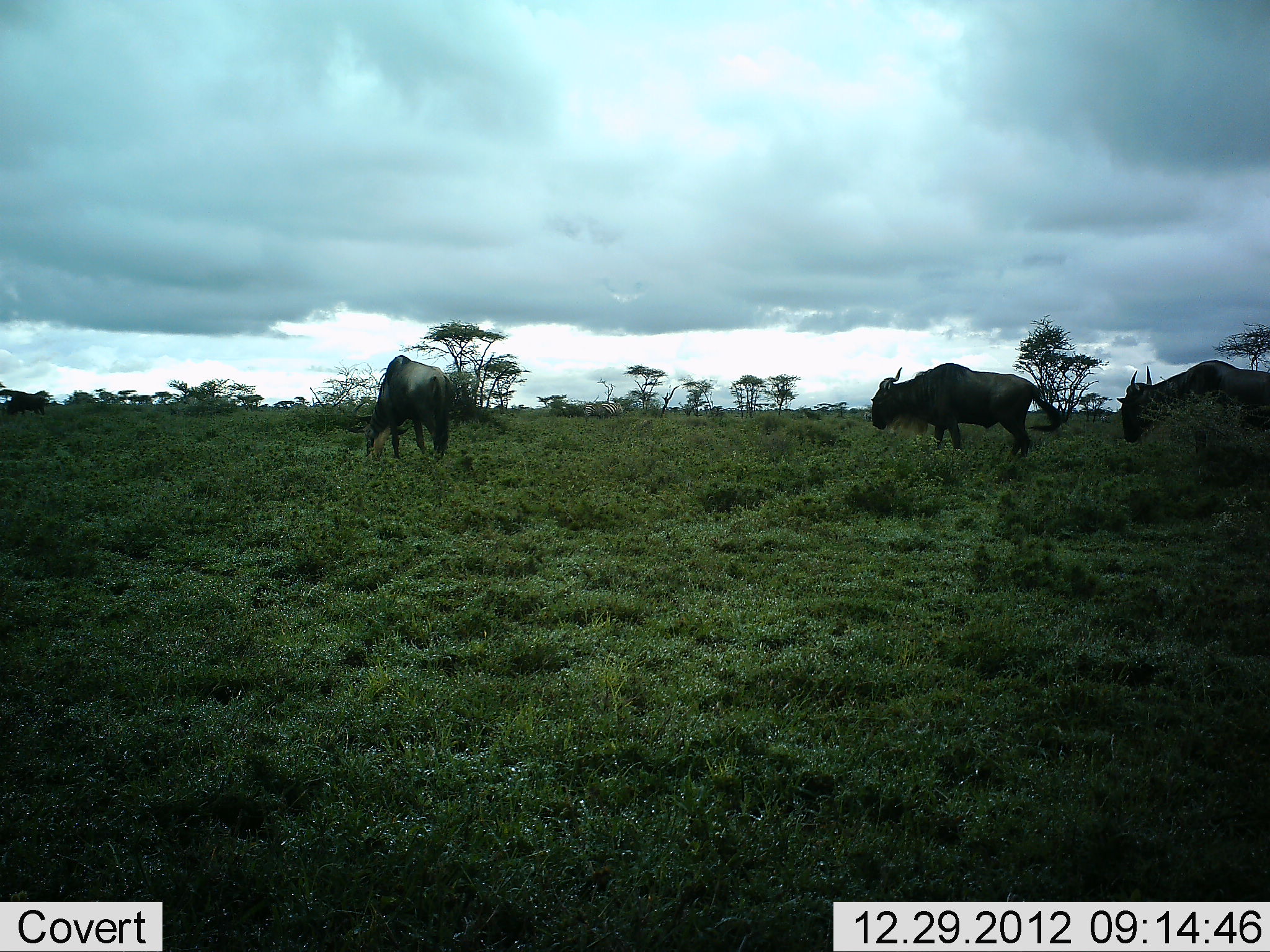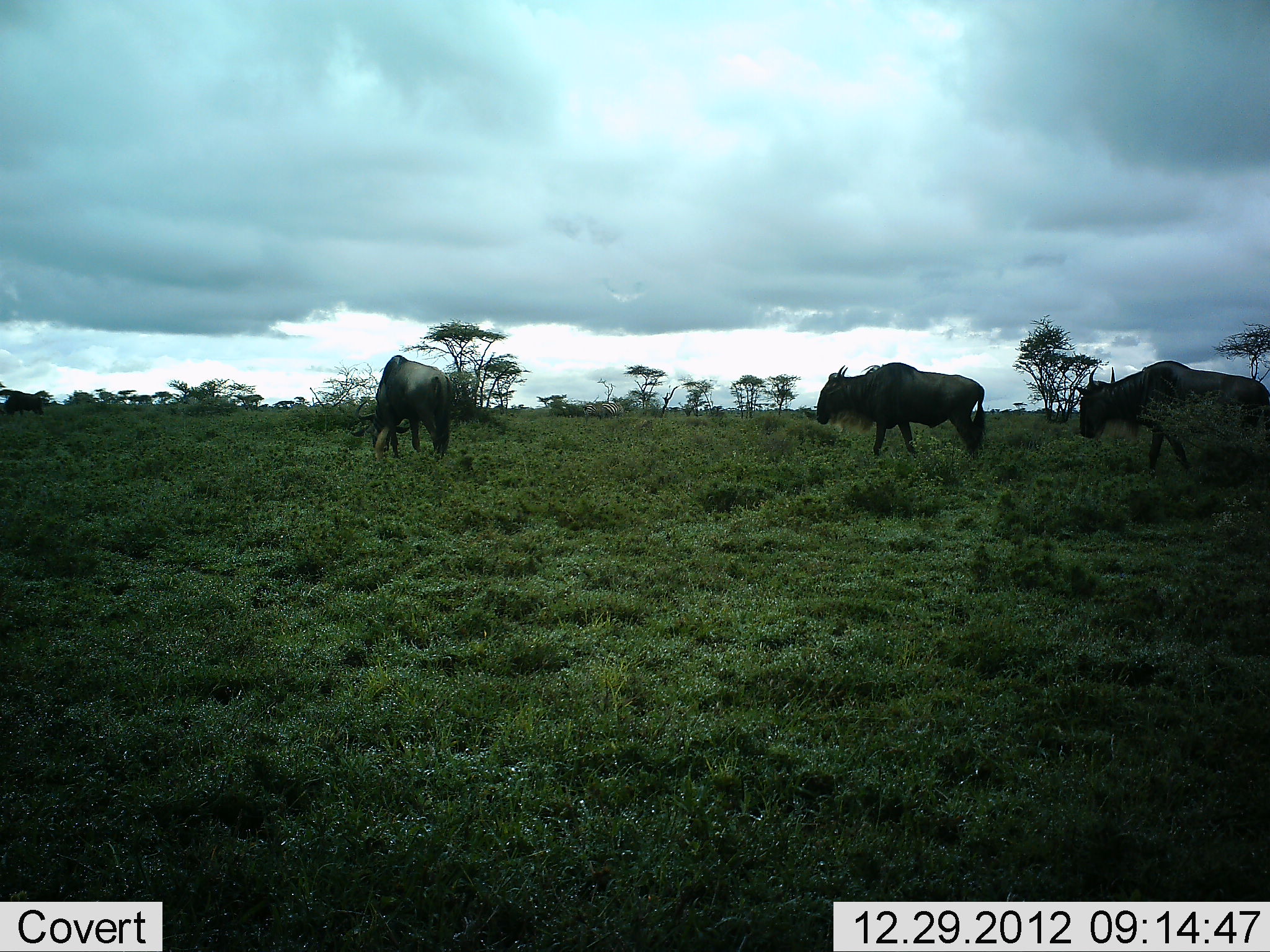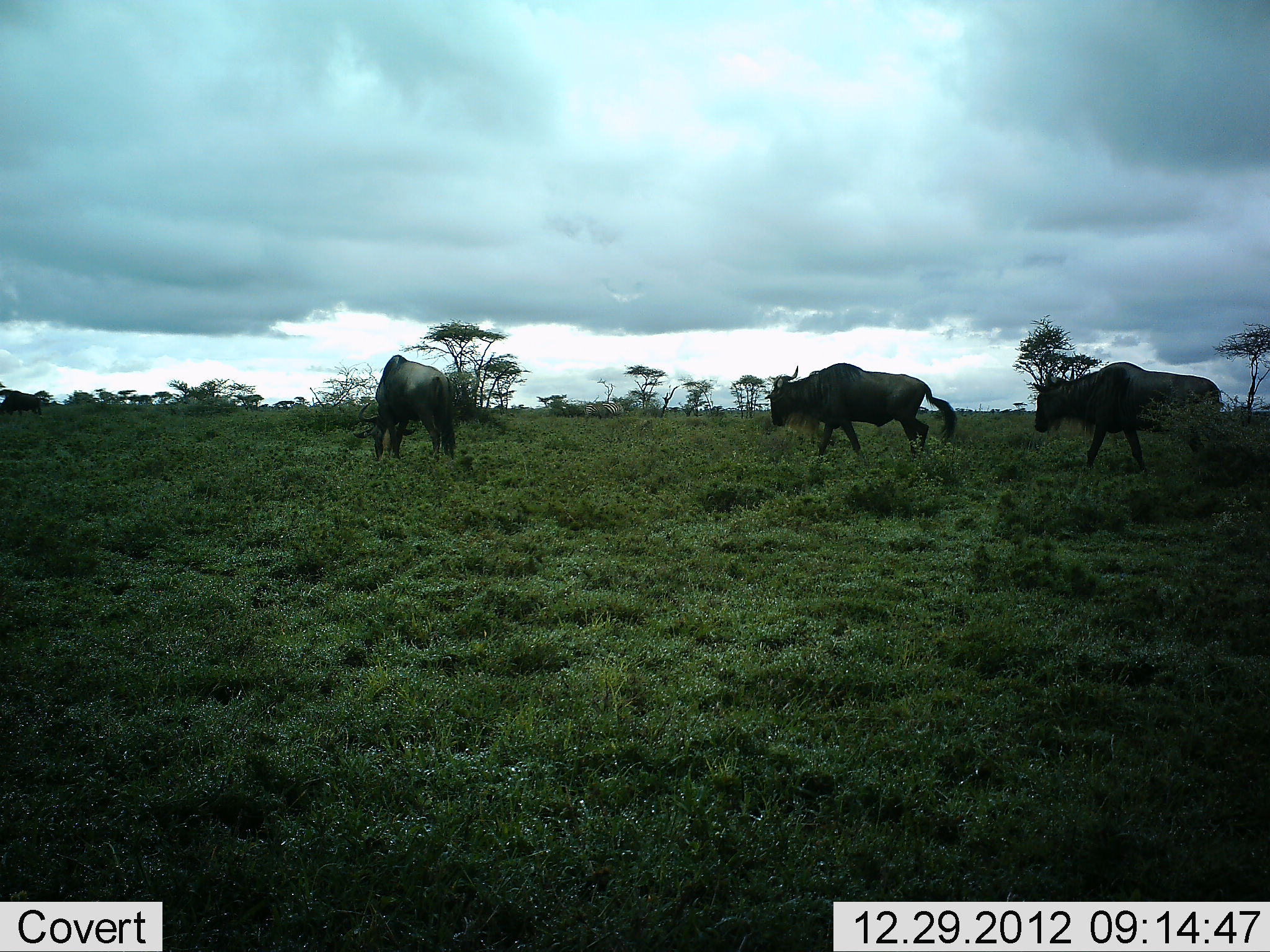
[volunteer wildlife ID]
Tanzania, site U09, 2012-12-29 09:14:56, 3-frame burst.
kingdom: Animalia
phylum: Chordata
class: Mammalia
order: Artiodactyla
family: Bovidae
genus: Connochaetes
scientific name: Connochaetes taurinus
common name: blue wildebeest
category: wildebeest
Wildebeest (blue wildebeest) (Connochaetes taurinus), count 3. Behavior (volunteer vote fractions): standing 10%, resting 0%, moving 100%, interacting 0%. Young present (vote fraction): 0%. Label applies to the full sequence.